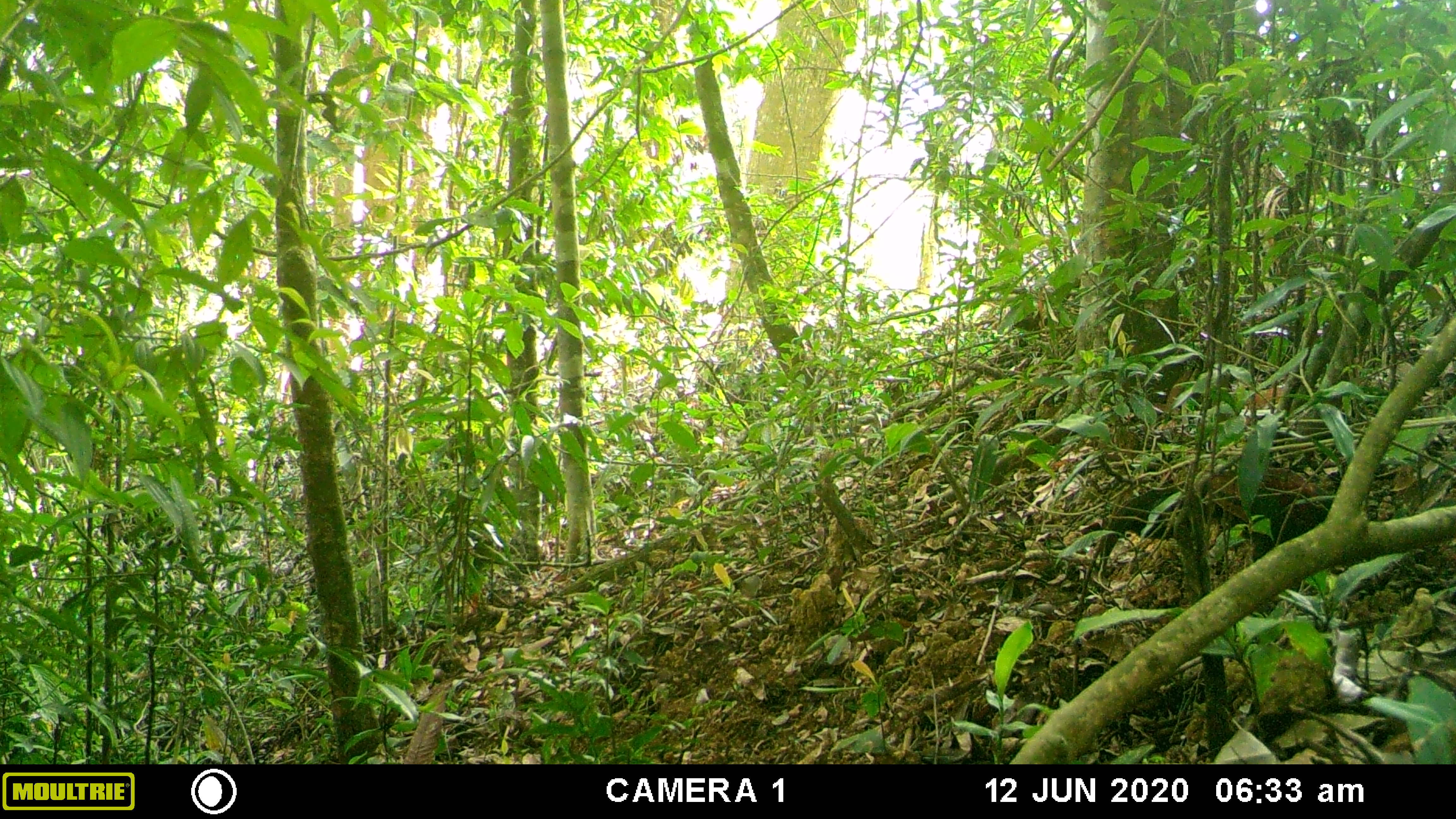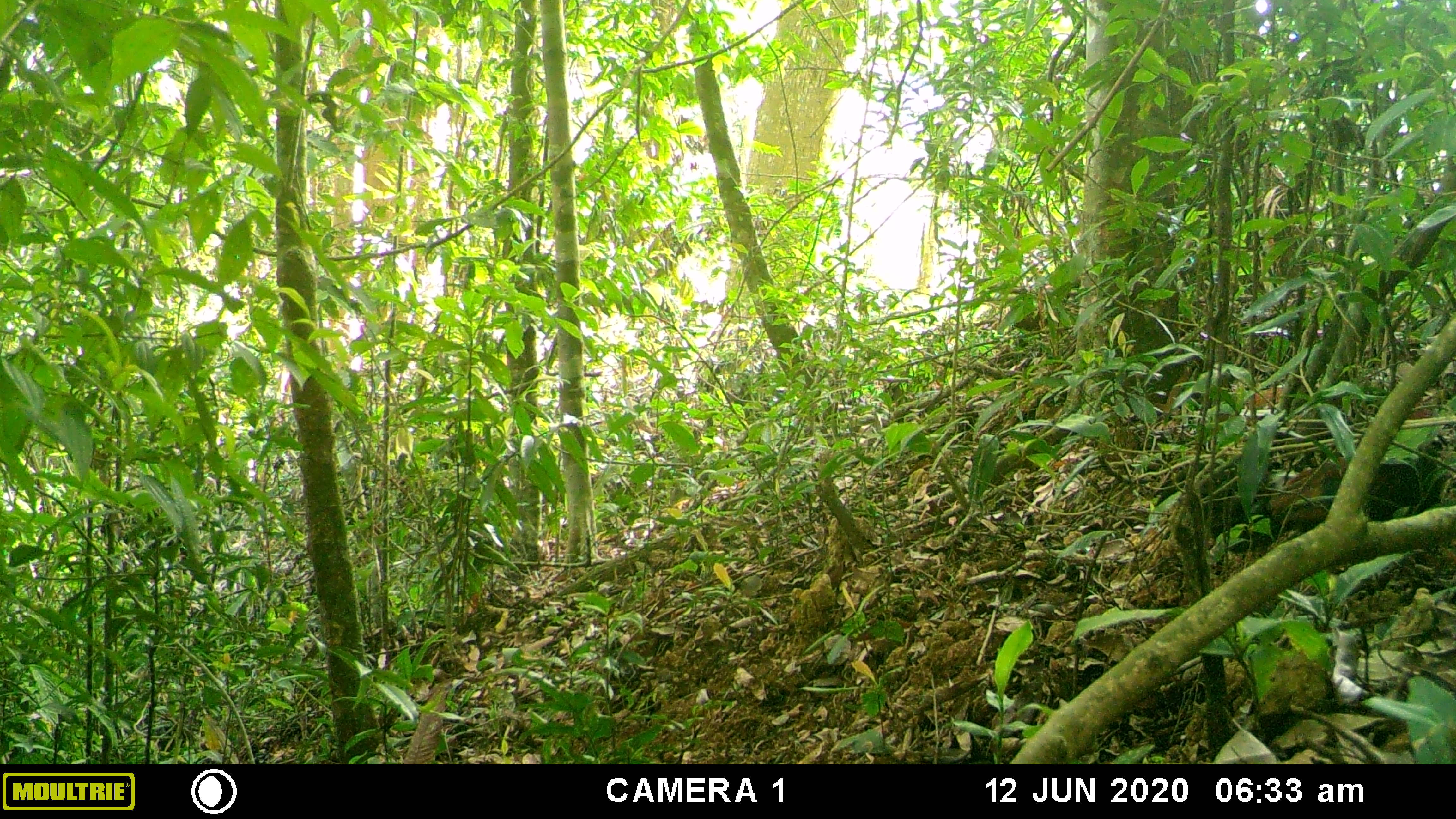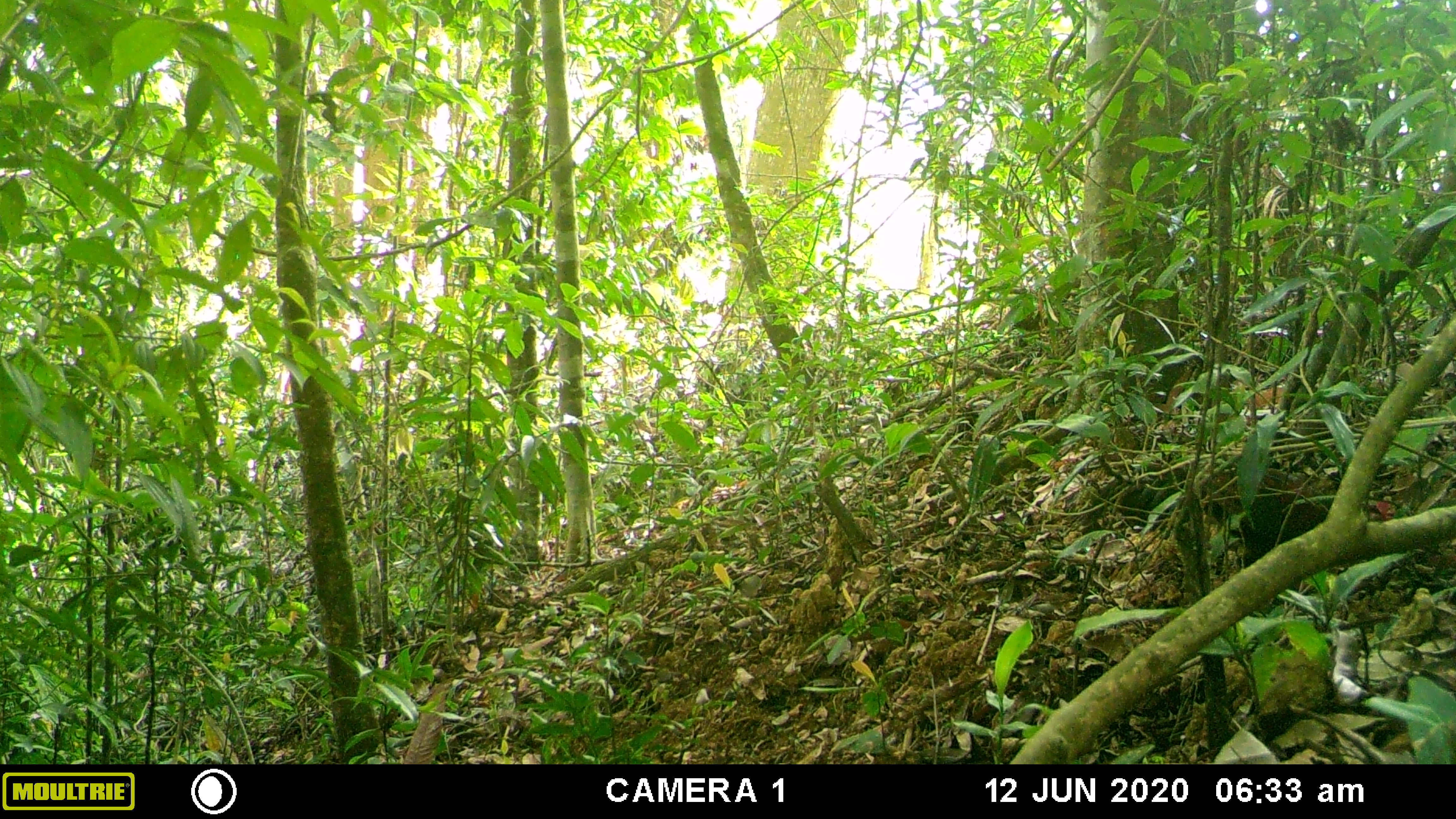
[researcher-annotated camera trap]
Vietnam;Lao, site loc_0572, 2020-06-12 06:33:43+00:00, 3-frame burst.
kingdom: Animalia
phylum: Chordata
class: Aves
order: Galliformes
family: Phasianidae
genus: Gallus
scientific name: Gallus gallus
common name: red junglefowl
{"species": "red junglefowl (Gallus gallus)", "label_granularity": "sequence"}